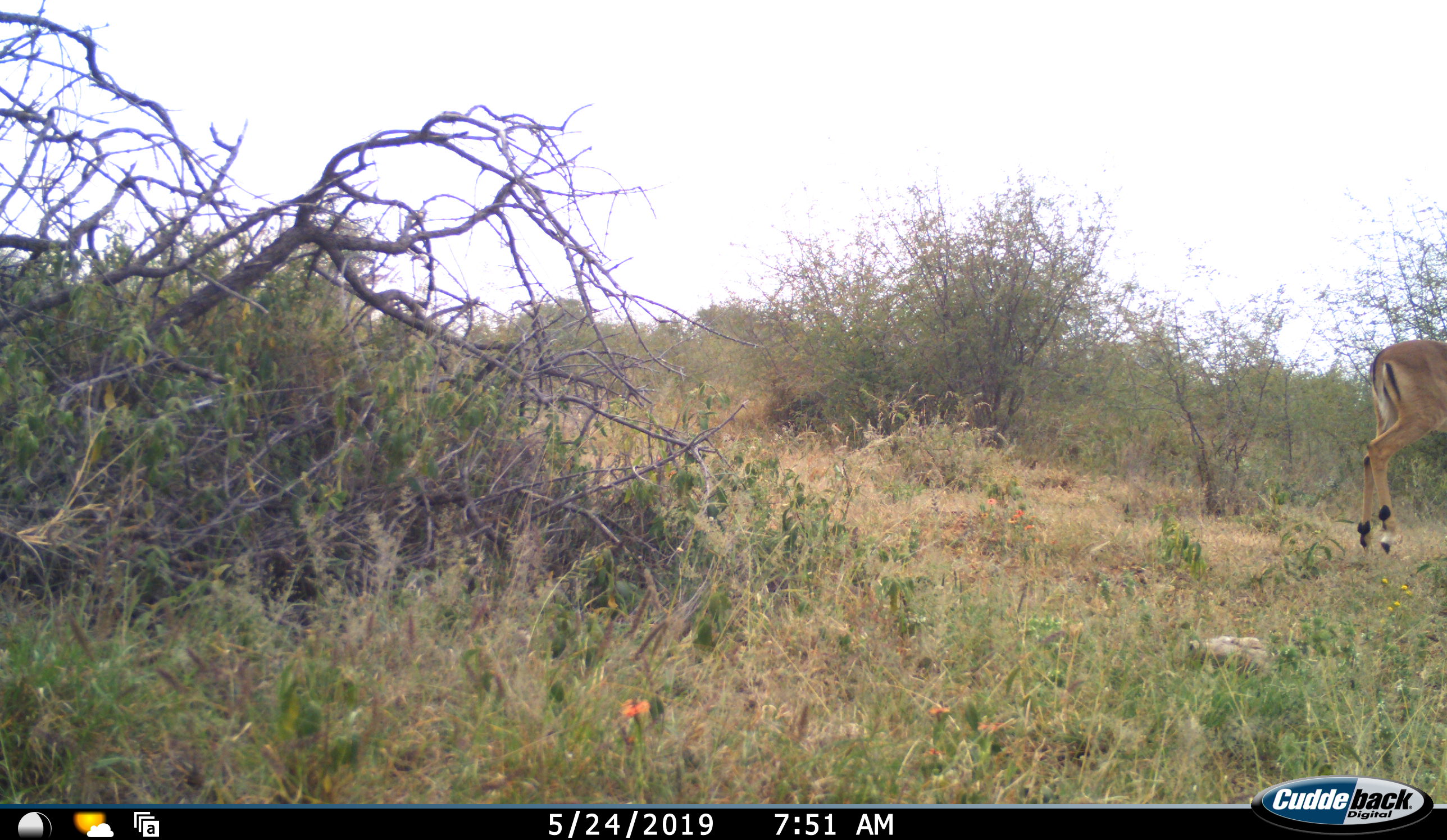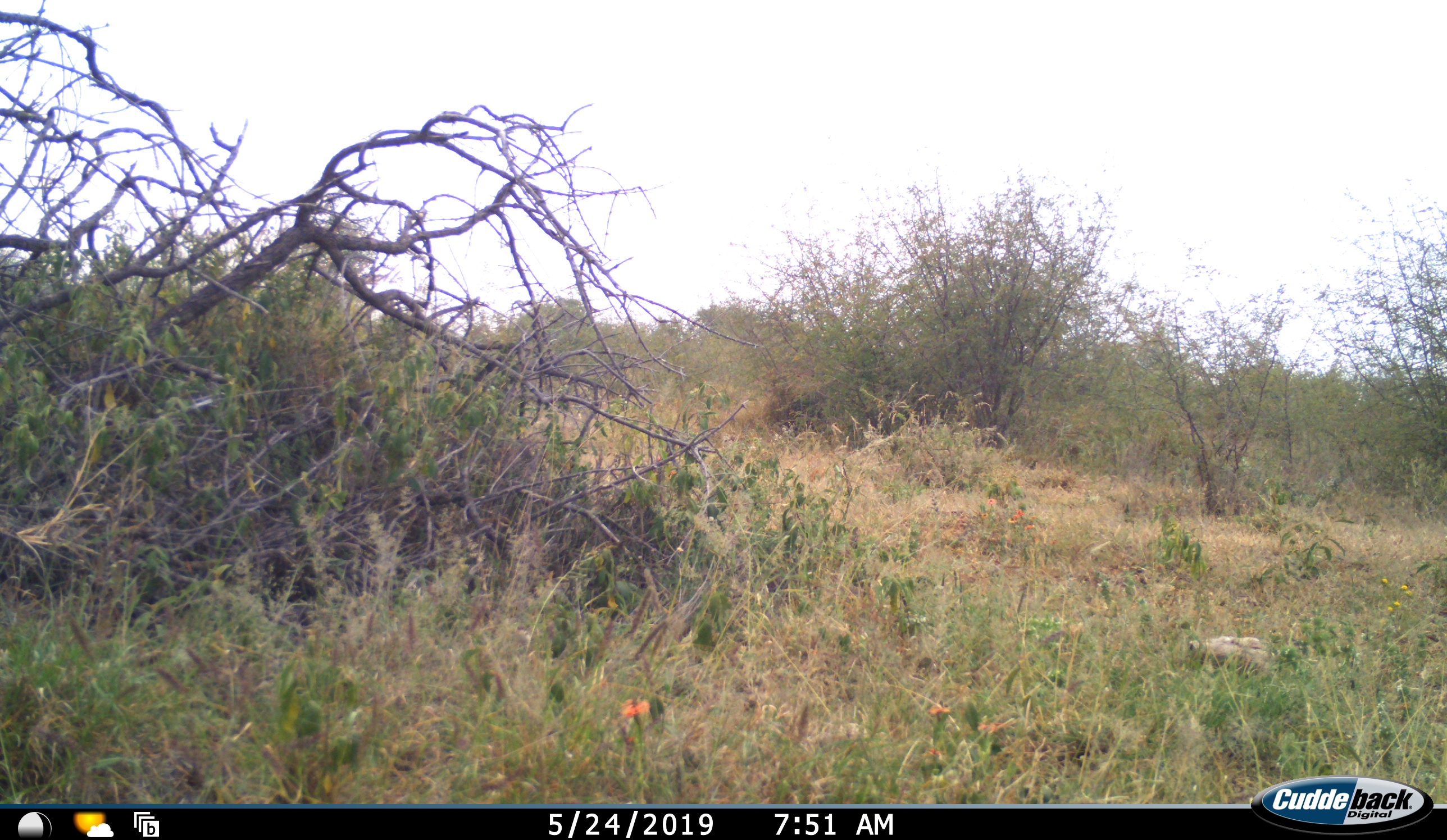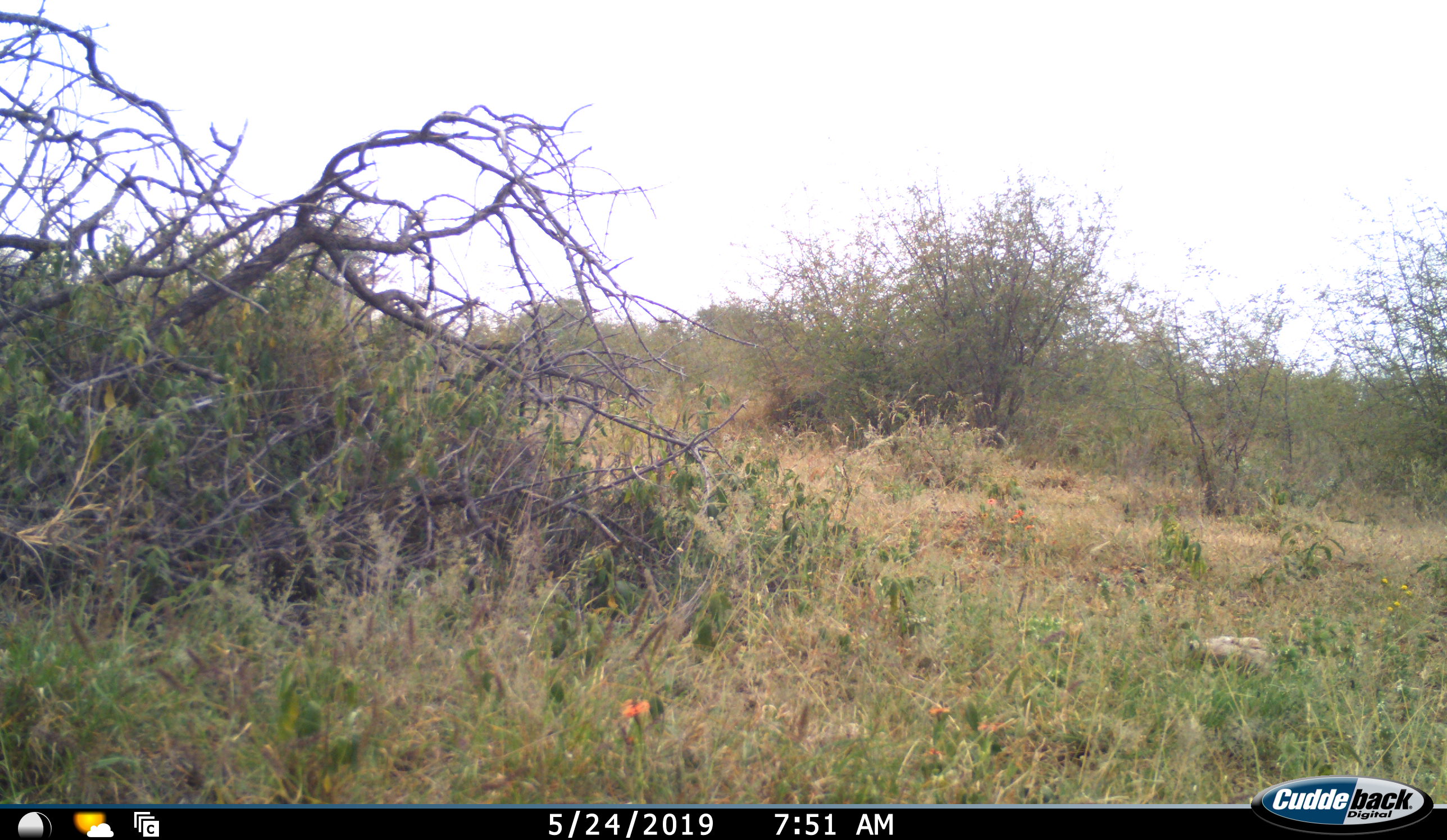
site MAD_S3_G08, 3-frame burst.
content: unidentified animal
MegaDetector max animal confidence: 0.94